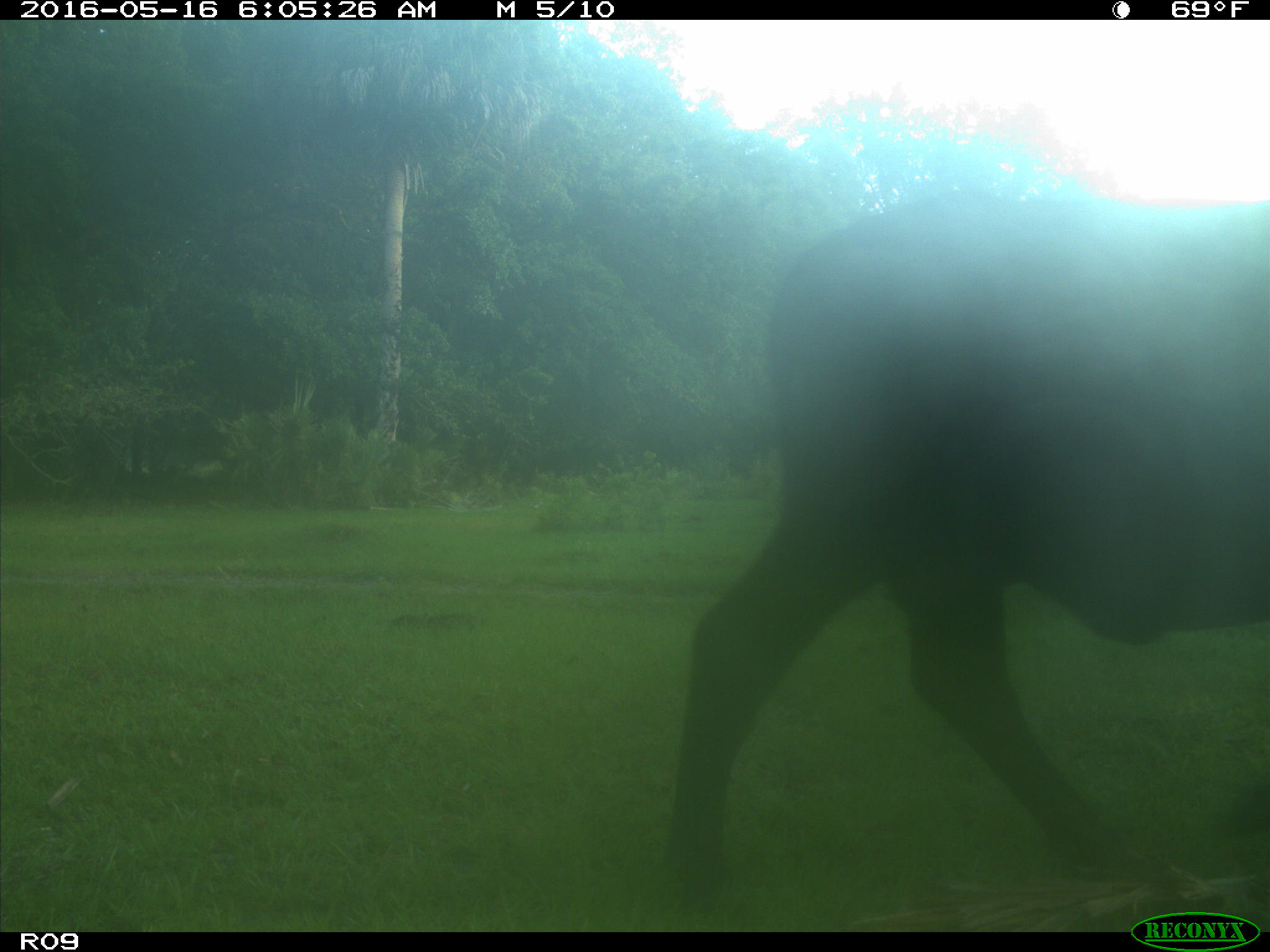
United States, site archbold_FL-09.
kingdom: Animalia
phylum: Chordata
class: Mammalia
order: Artiodactyla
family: Bovidae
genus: Bos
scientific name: Bos taurus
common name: domestic cow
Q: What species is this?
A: Bos taurus (domestic cow).